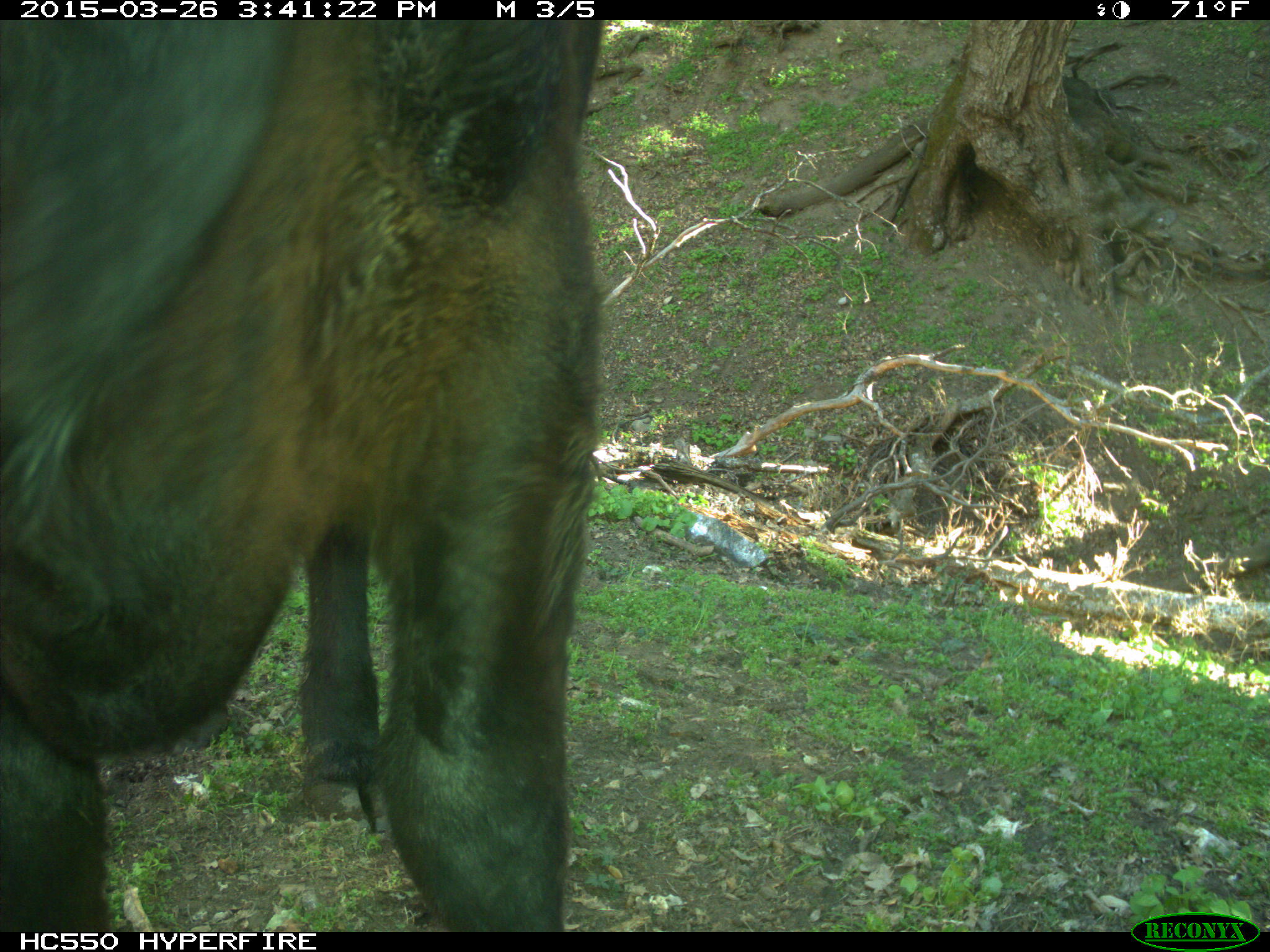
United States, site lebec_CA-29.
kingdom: Animalia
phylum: Chordata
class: Mammalia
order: Artiodactyla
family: Bovidae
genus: Bos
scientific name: Bos taurus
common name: domestic cow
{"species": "Bos taurus (domestic cow)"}